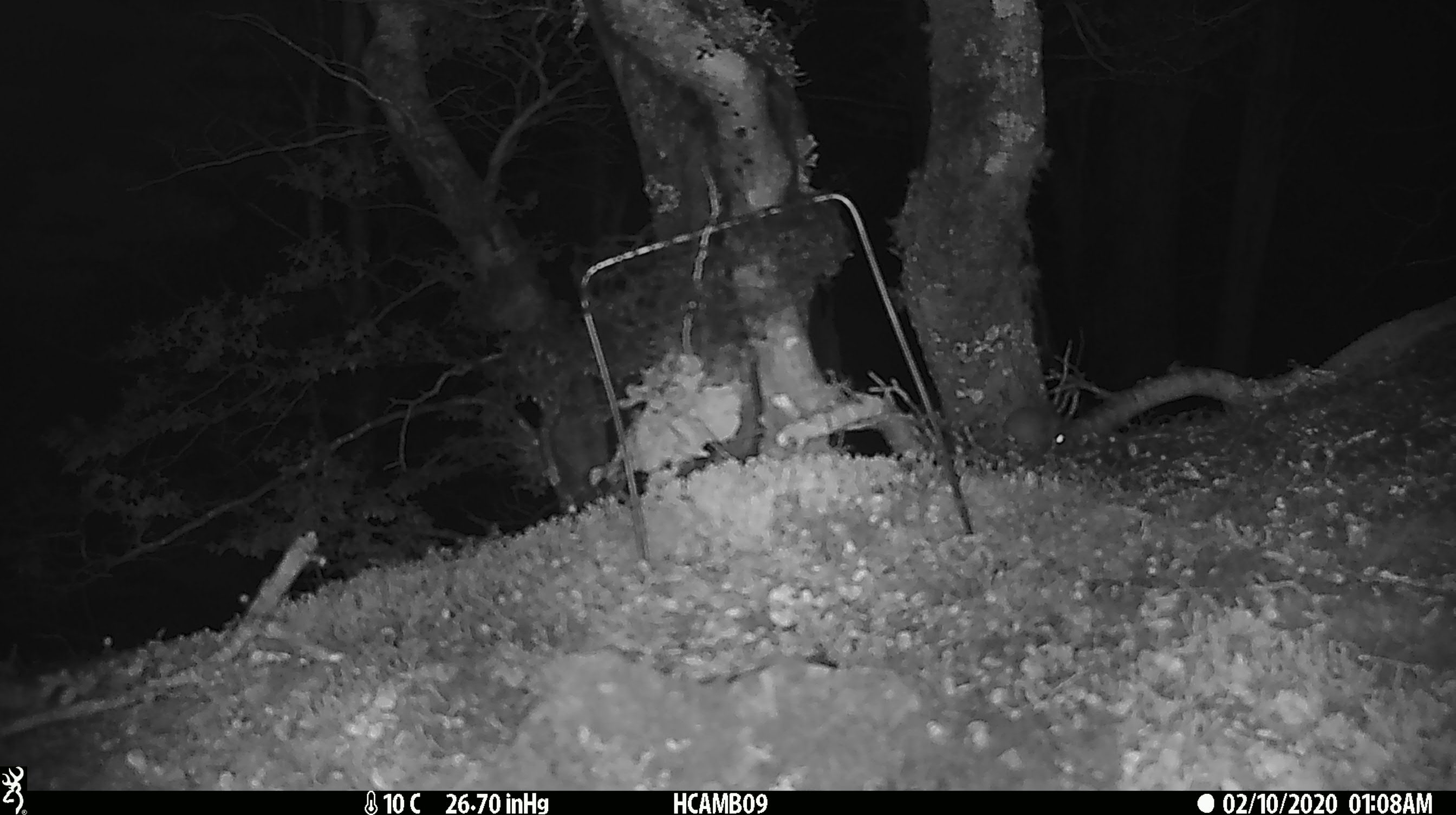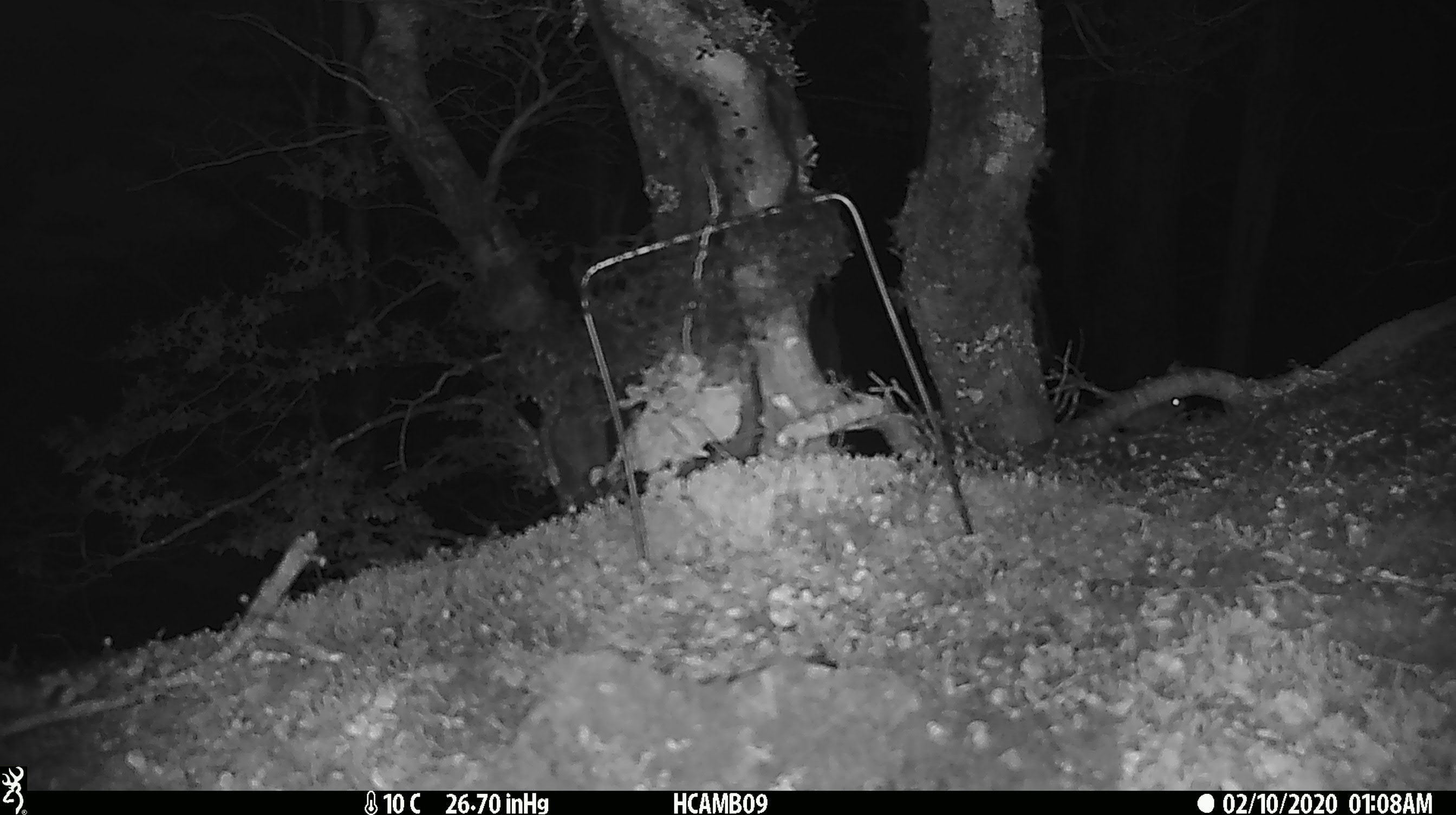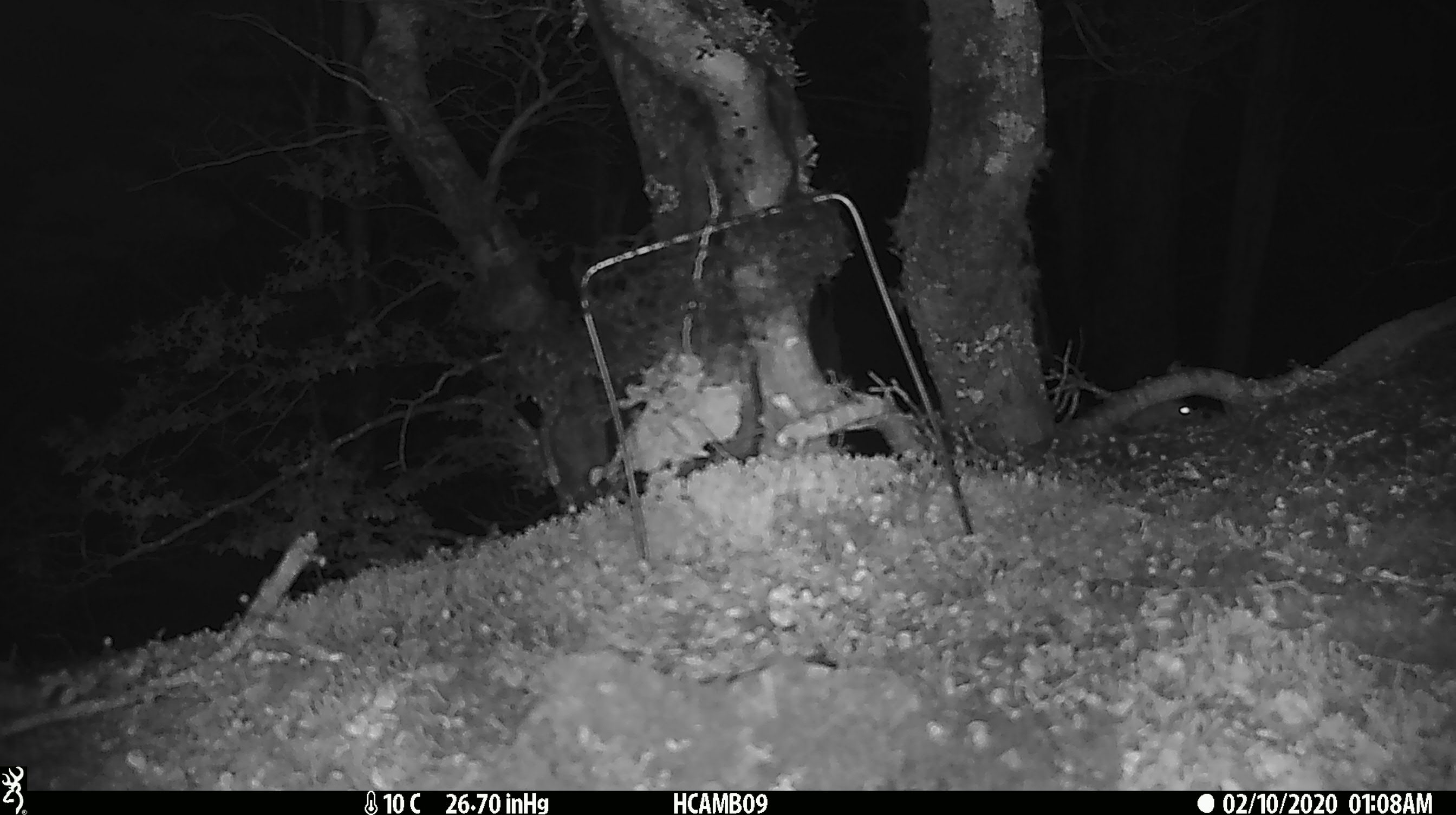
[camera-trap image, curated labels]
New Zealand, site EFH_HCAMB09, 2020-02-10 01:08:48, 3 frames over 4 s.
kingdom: Animalia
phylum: Chordata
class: Mammalia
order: Rodentia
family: Muridae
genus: Mus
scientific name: Mus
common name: mouse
Mouse (Mus).